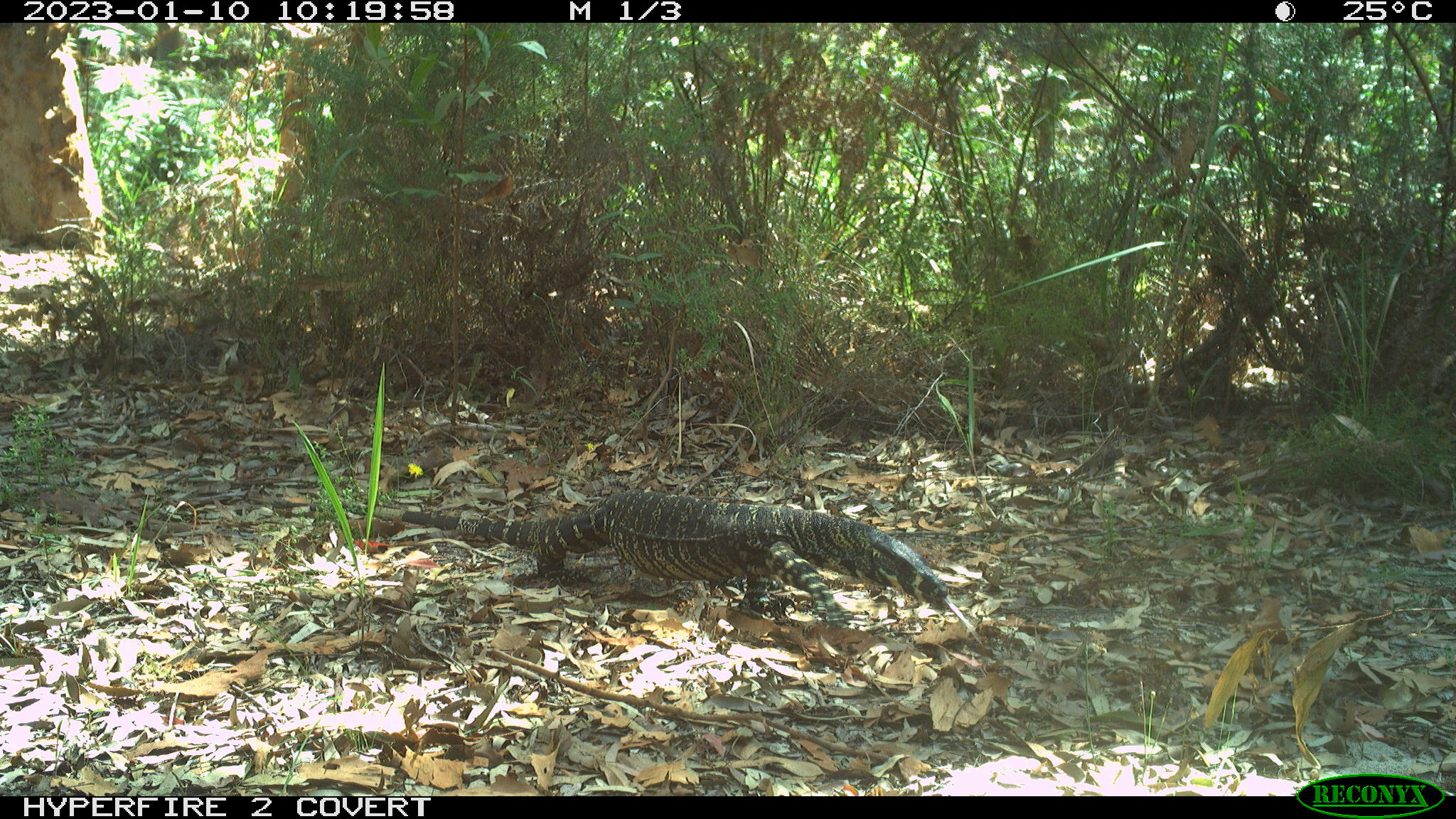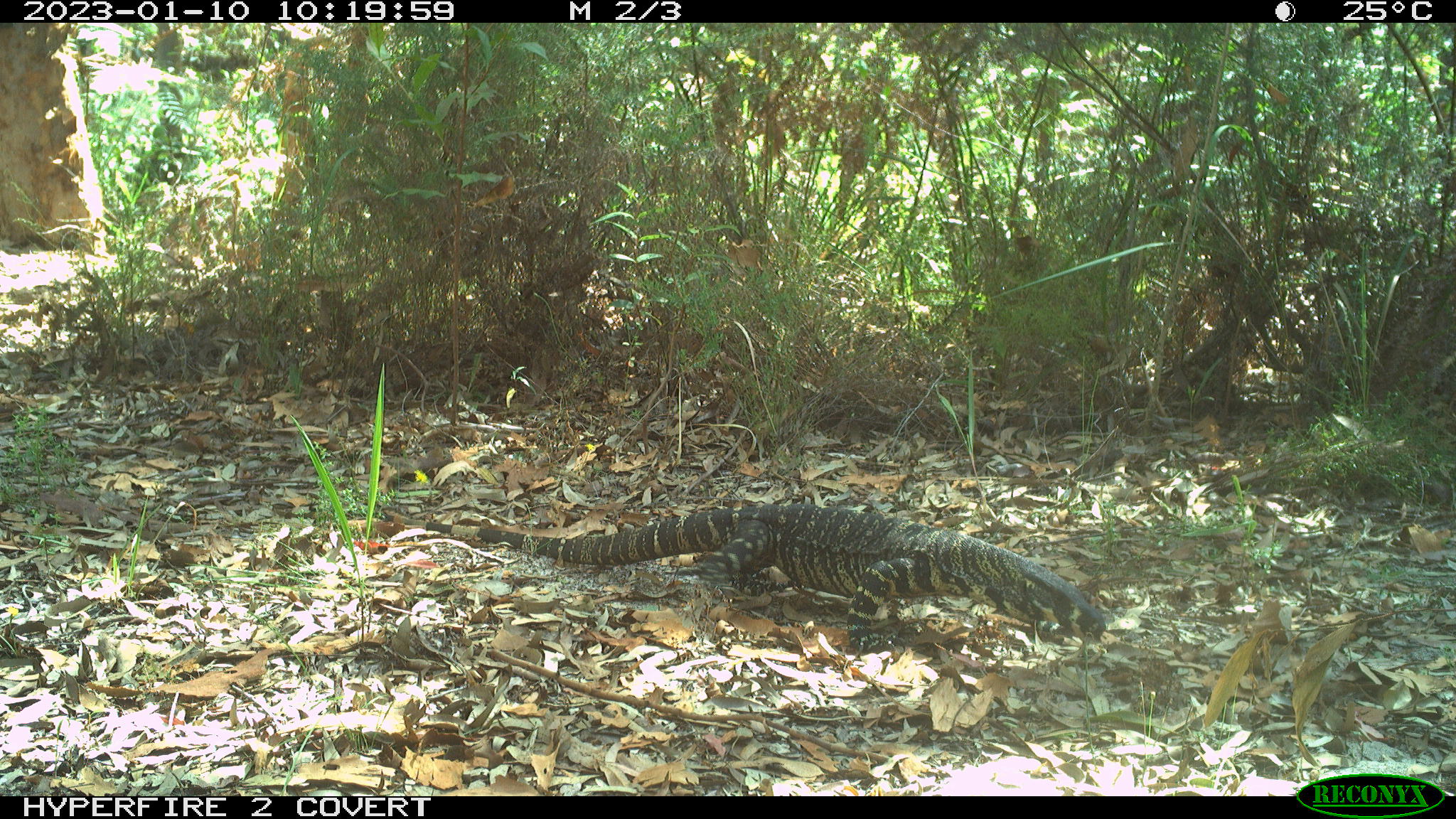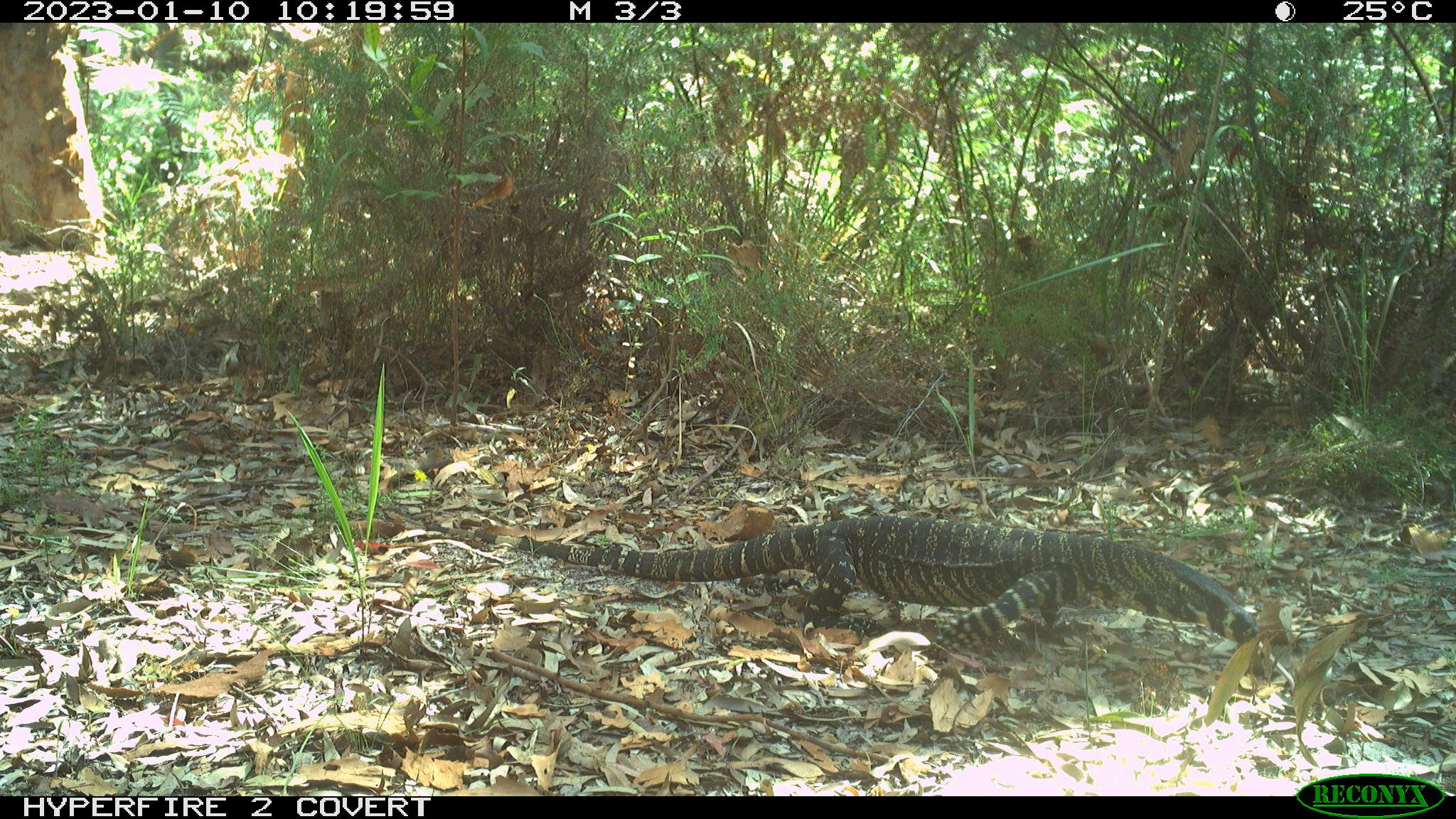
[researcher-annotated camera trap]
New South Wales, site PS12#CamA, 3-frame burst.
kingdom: Animalia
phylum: Chordata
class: Reptilia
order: Squamata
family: Varanidae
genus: Varanus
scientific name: Varanus varius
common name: lace monitor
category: goanna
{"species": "goanna (lace monitor) (Varanus varius)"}